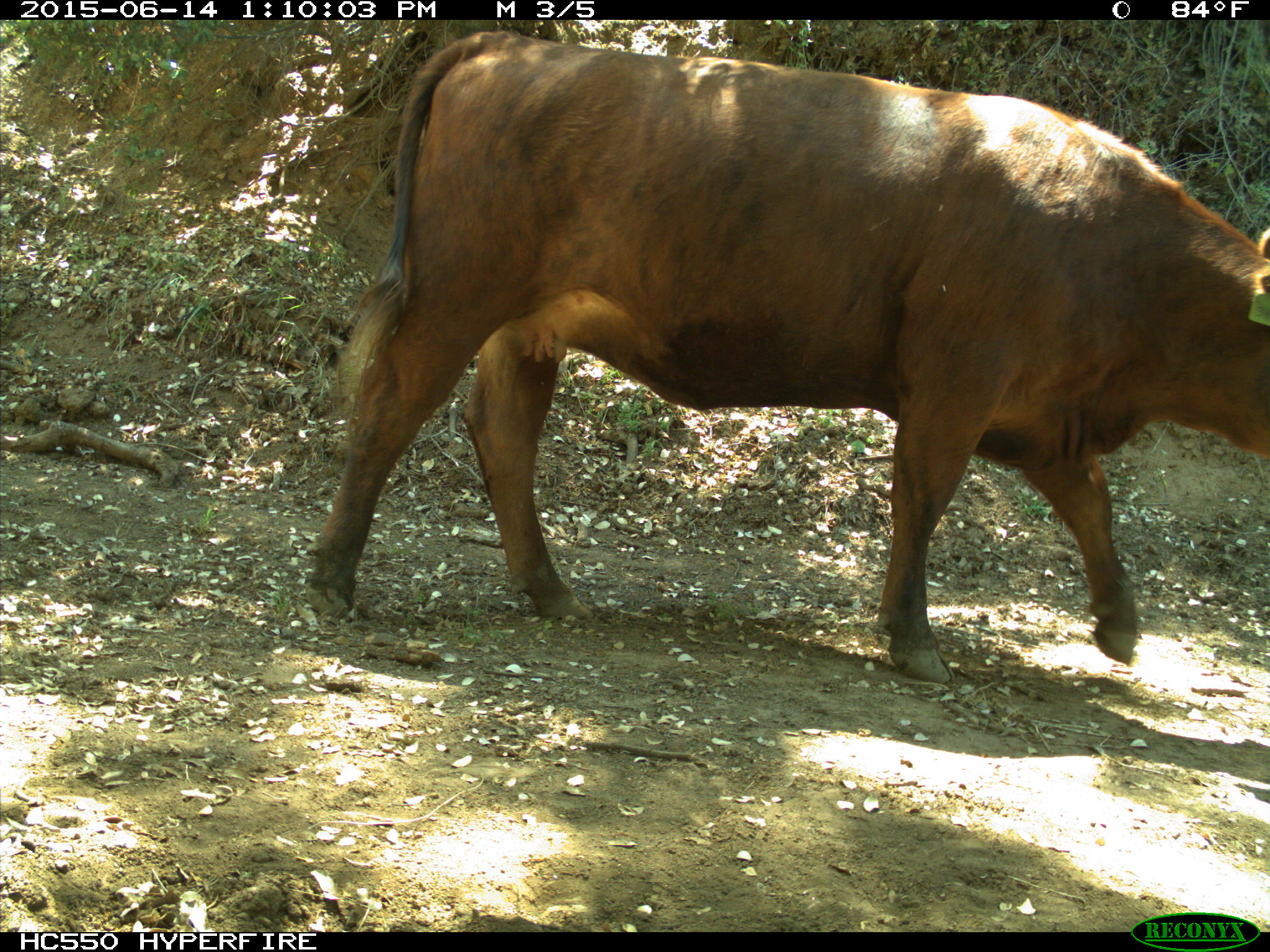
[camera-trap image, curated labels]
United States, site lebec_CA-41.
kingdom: Animalia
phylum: Chordata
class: Mammalia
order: Artiodactyla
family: Bovidae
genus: Bos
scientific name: Bos taurus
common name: domestic cow